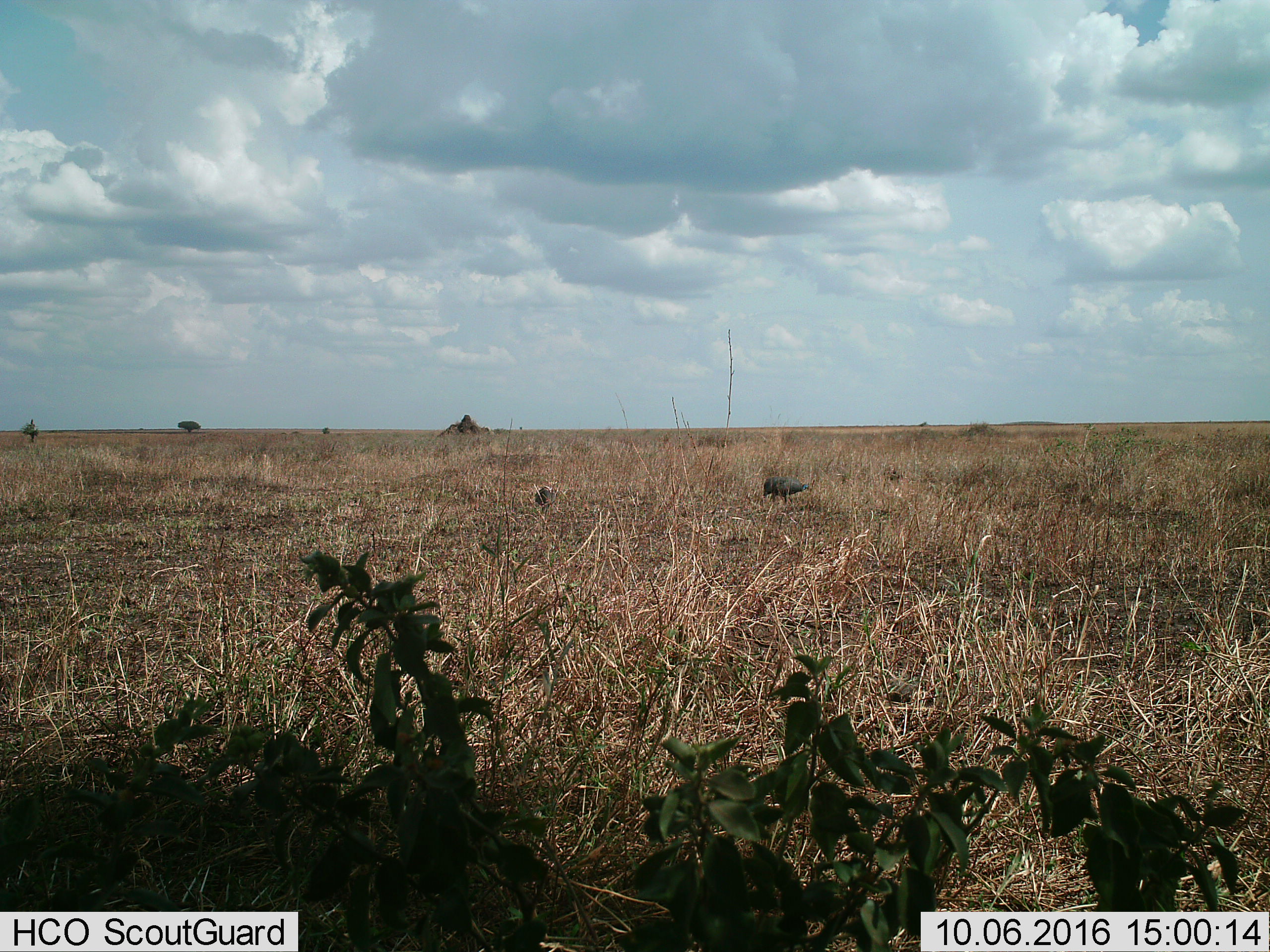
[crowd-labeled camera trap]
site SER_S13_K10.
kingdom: Animalia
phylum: Chordata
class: Aves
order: Galliformes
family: Numididae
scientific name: Numididae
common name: guineafowl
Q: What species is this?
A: Guineafowl (Numididae).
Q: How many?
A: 2.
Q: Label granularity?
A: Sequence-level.